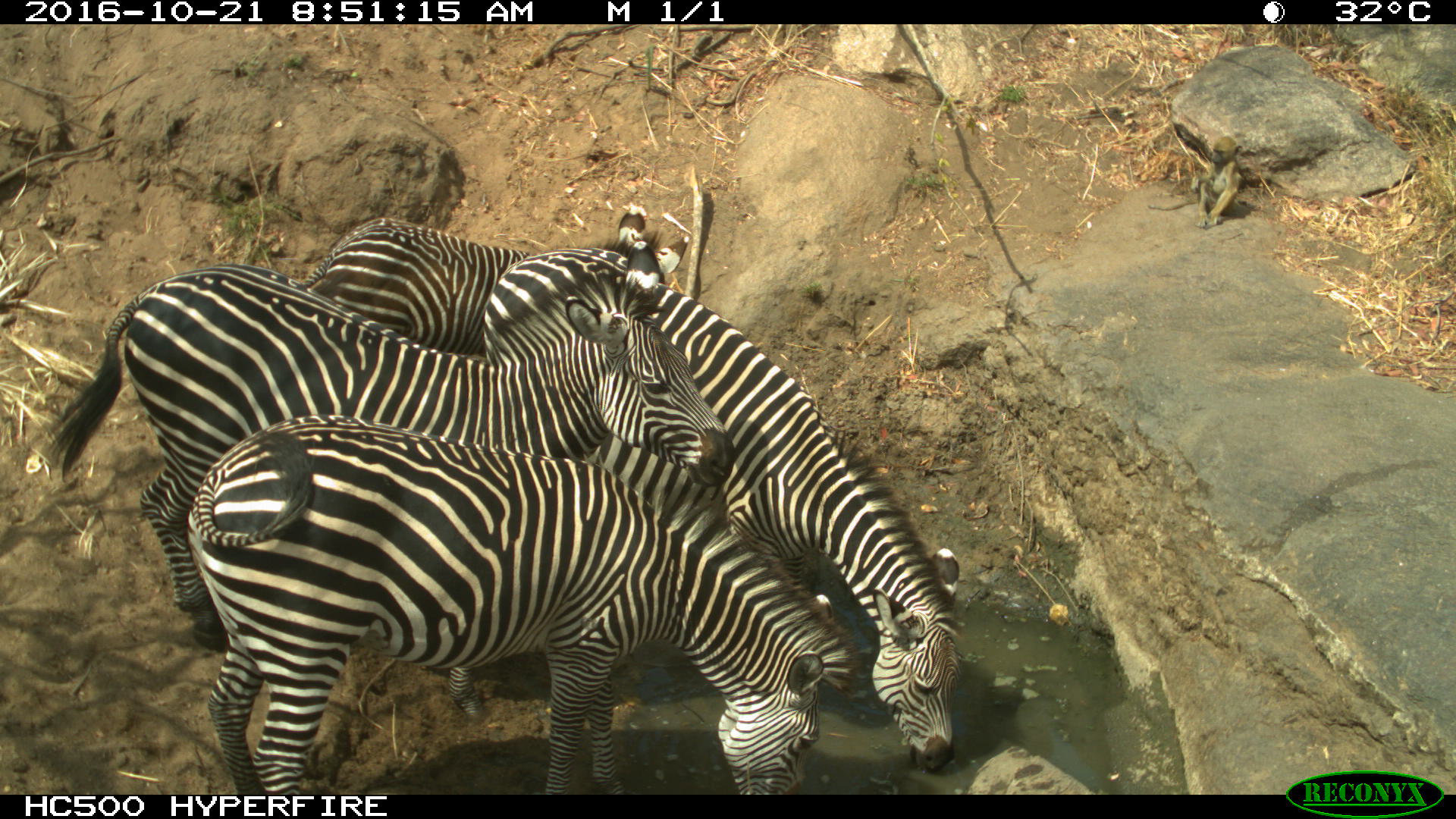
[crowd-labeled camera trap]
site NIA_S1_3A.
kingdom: Animalia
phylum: Chordata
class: Mammalia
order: Perissodactyla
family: Equidae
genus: Equus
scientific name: Equus quagga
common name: plains zebra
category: zebraplains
Zebraplains (plains zebra) (Equus quagga), count 4. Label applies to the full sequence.